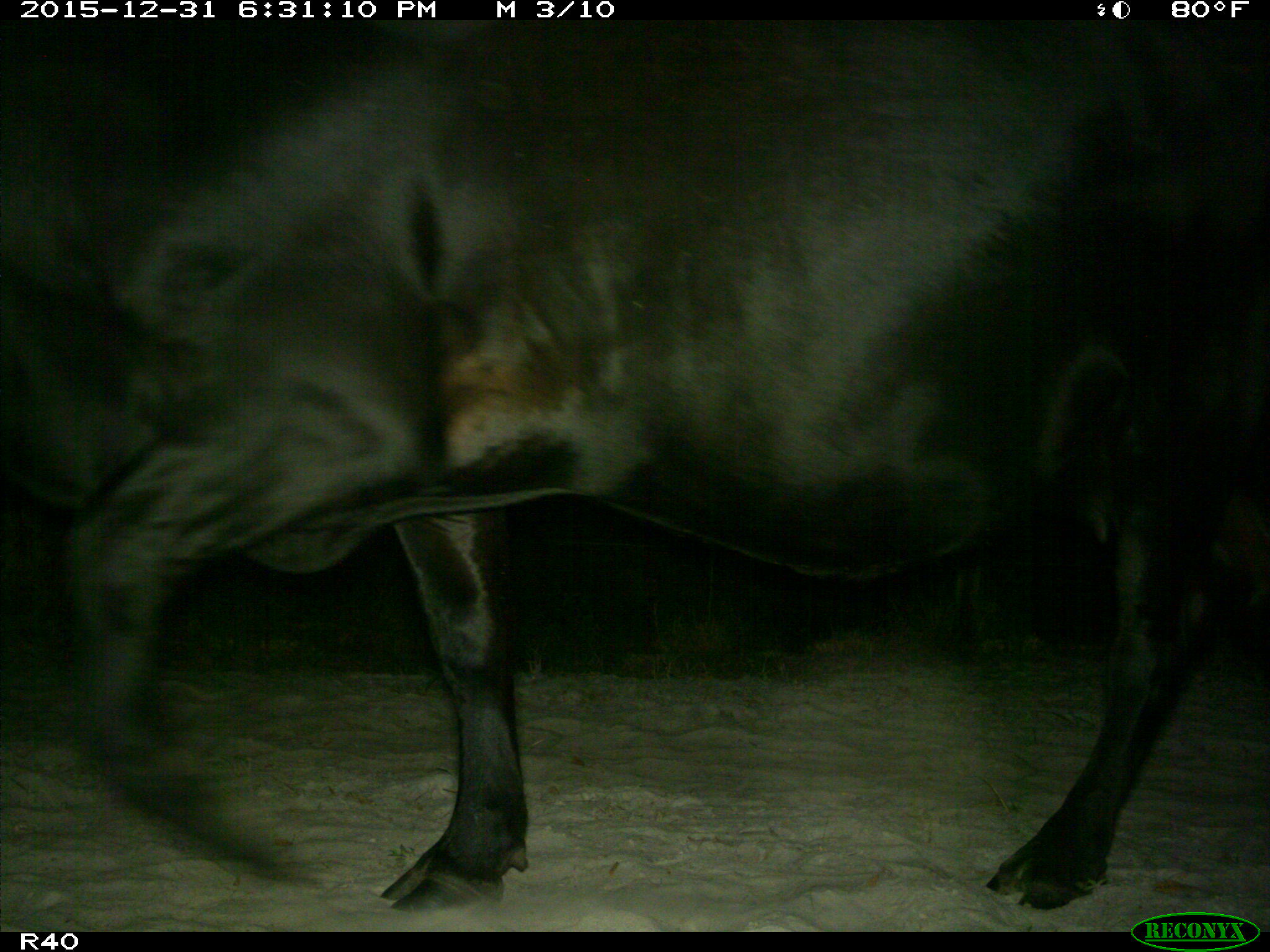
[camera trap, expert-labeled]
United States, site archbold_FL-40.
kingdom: Animalia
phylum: Chordata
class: Mammalia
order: Artiodactyla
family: Bovidae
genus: Bos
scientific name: Bos taurus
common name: domestic cow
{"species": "Bos taurus (domestic cow)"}